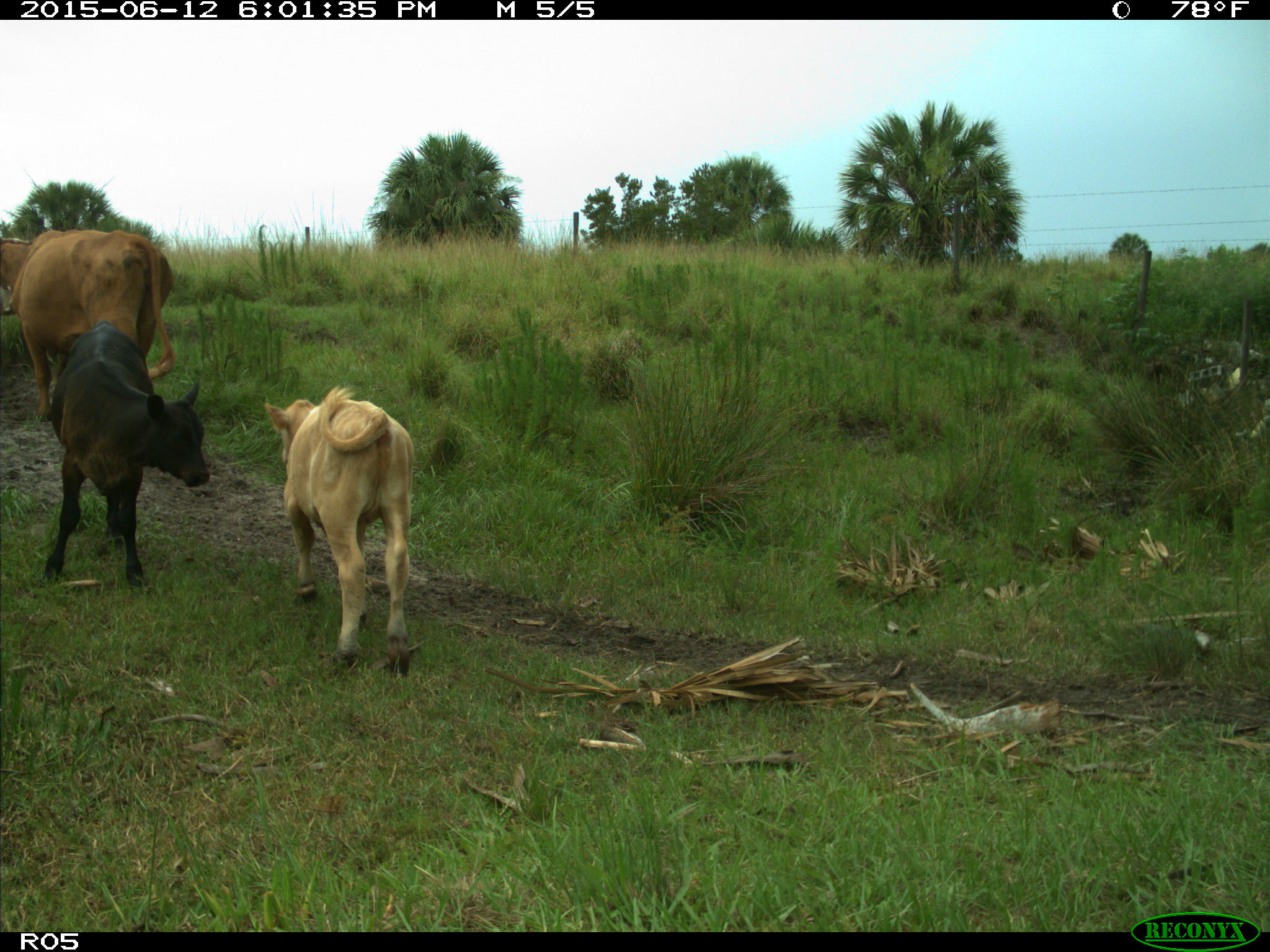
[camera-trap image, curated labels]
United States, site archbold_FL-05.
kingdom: Animalia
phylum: Chordata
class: Mammalia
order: Artiodactyla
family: Bovidae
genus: Bos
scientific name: Bos taurus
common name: domestic cow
Bos taurus (domestic cow).